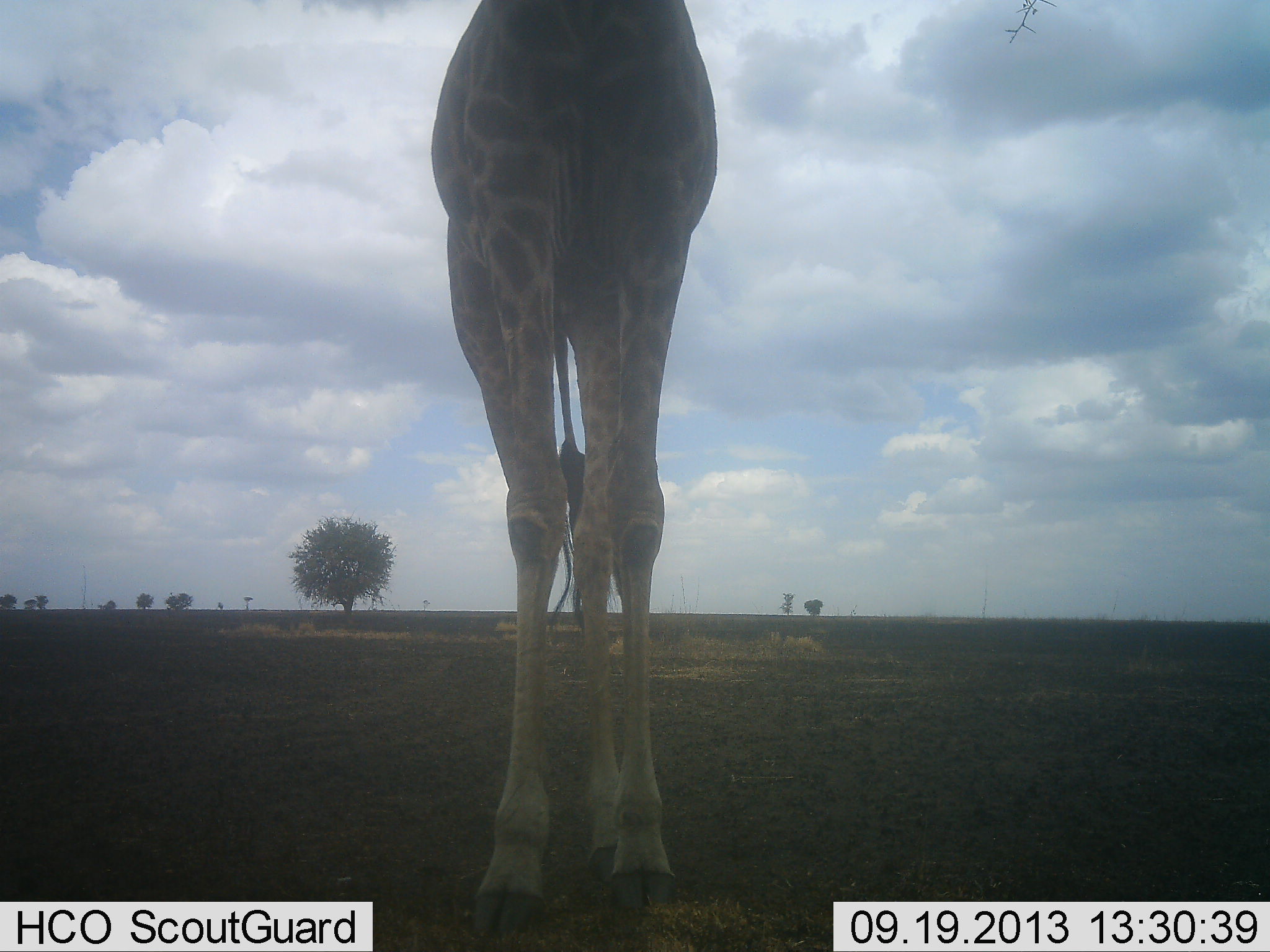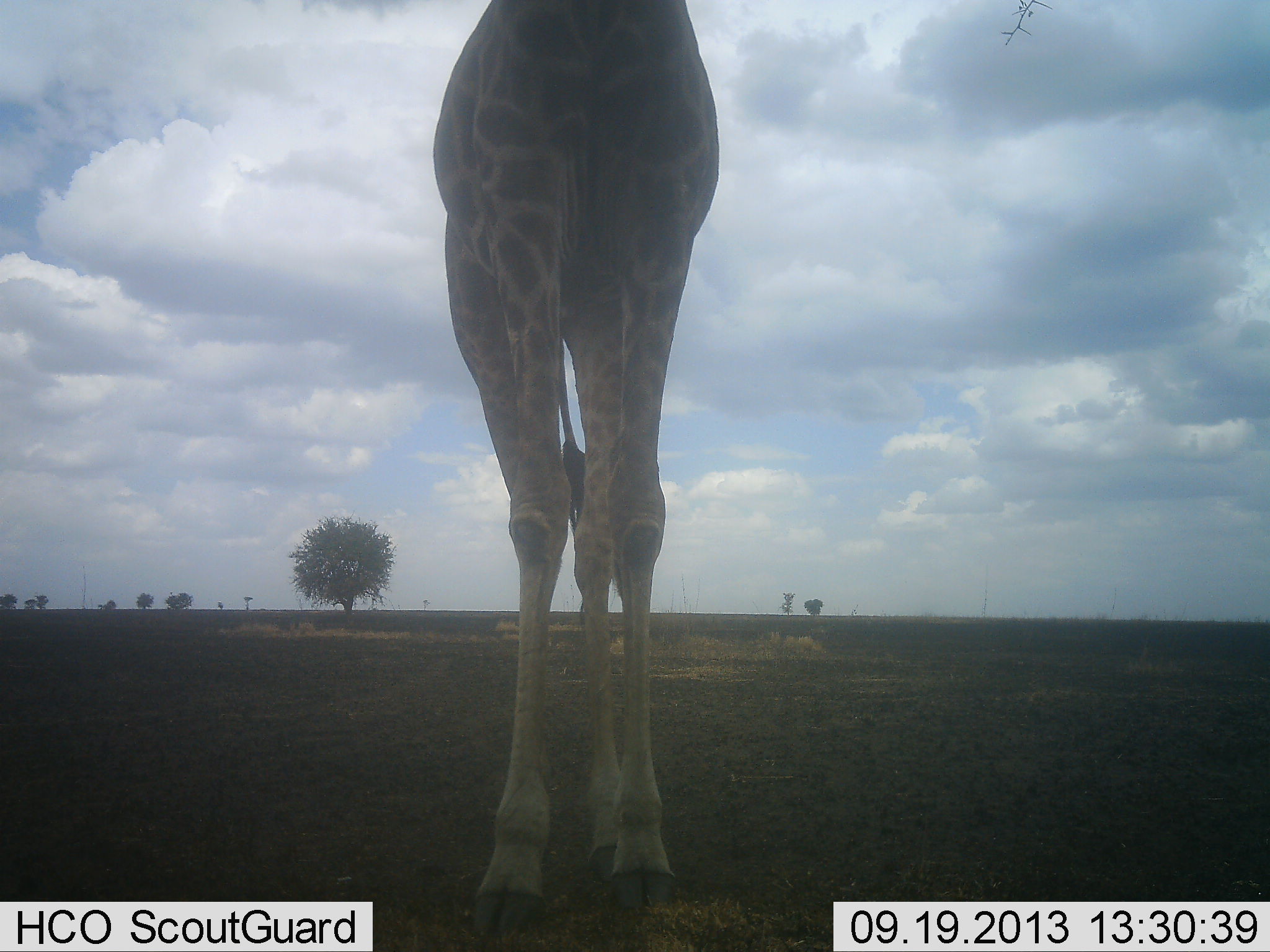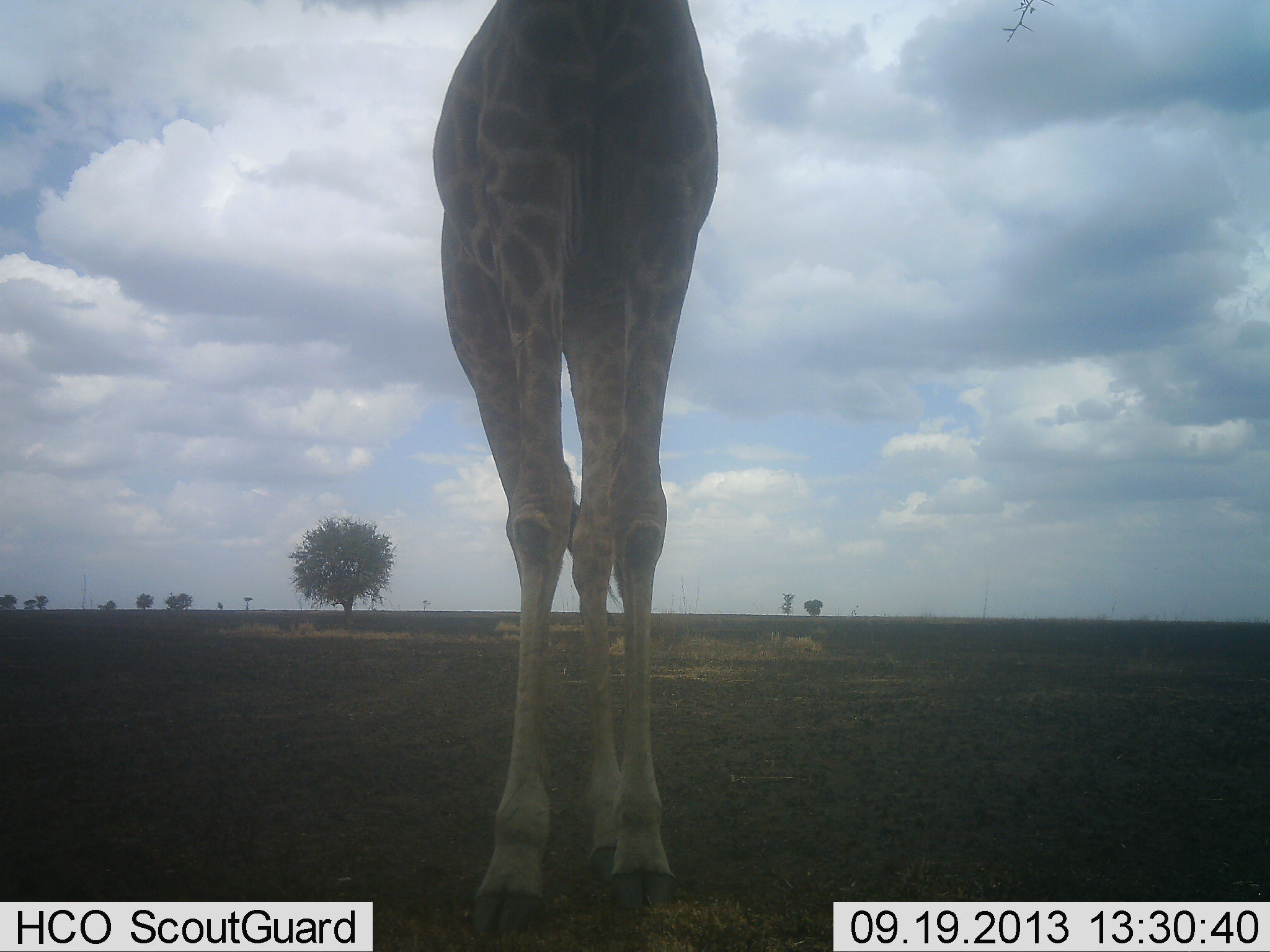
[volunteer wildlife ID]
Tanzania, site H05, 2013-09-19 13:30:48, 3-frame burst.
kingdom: Animalia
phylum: Chordata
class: Mammalia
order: Artiodactyla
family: Giraffidae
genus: Giraffa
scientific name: Giraffa camelopardalis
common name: giraffe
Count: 1.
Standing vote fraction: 92%.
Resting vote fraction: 3%.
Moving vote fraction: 3%.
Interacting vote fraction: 0%.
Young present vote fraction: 0%.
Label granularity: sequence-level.